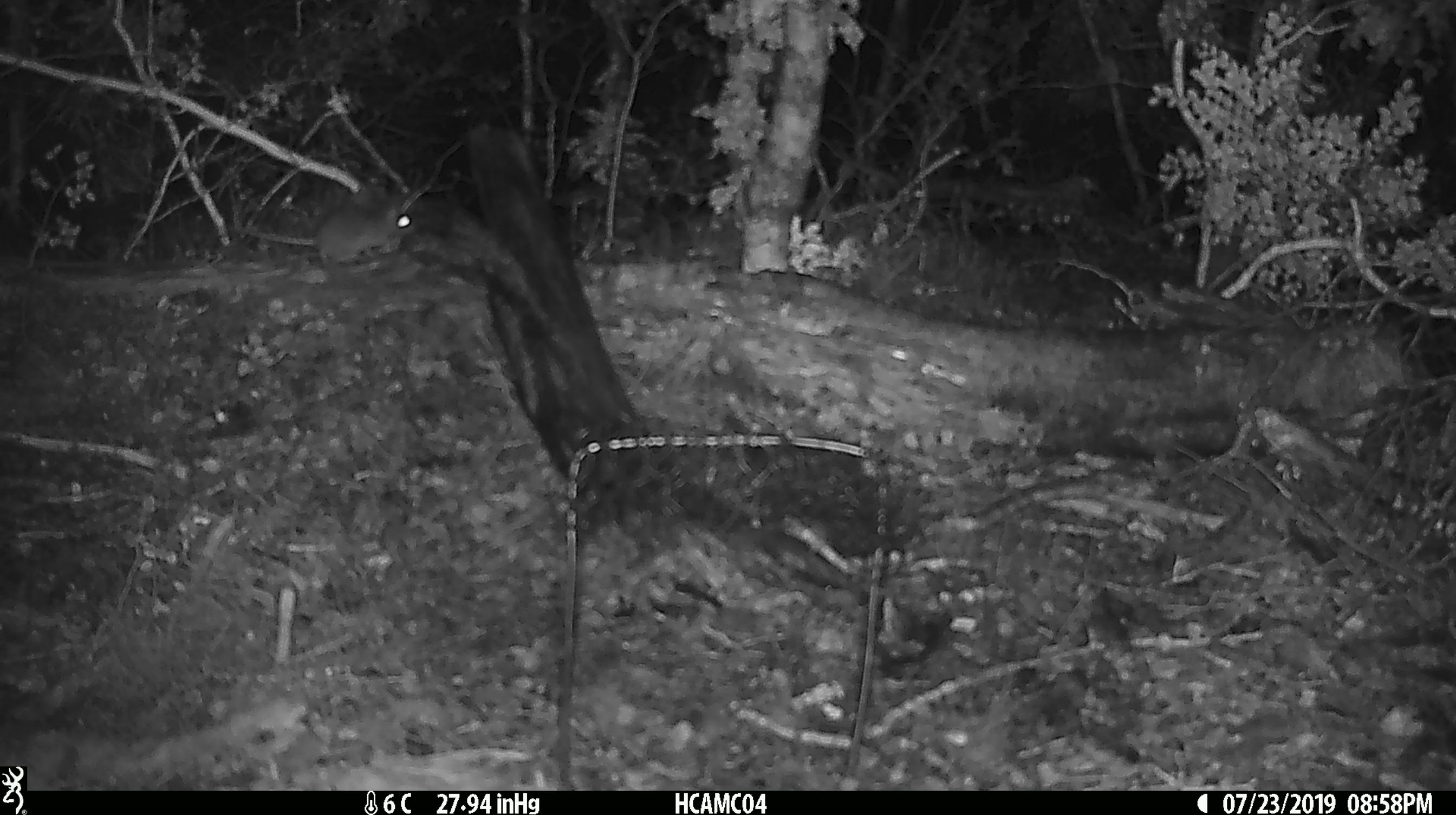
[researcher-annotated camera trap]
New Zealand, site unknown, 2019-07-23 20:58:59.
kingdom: Animalia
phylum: Chordata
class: Mammalia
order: Rodentia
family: Muridae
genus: Mus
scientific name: Mus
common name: mouse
Mouse (Mus).